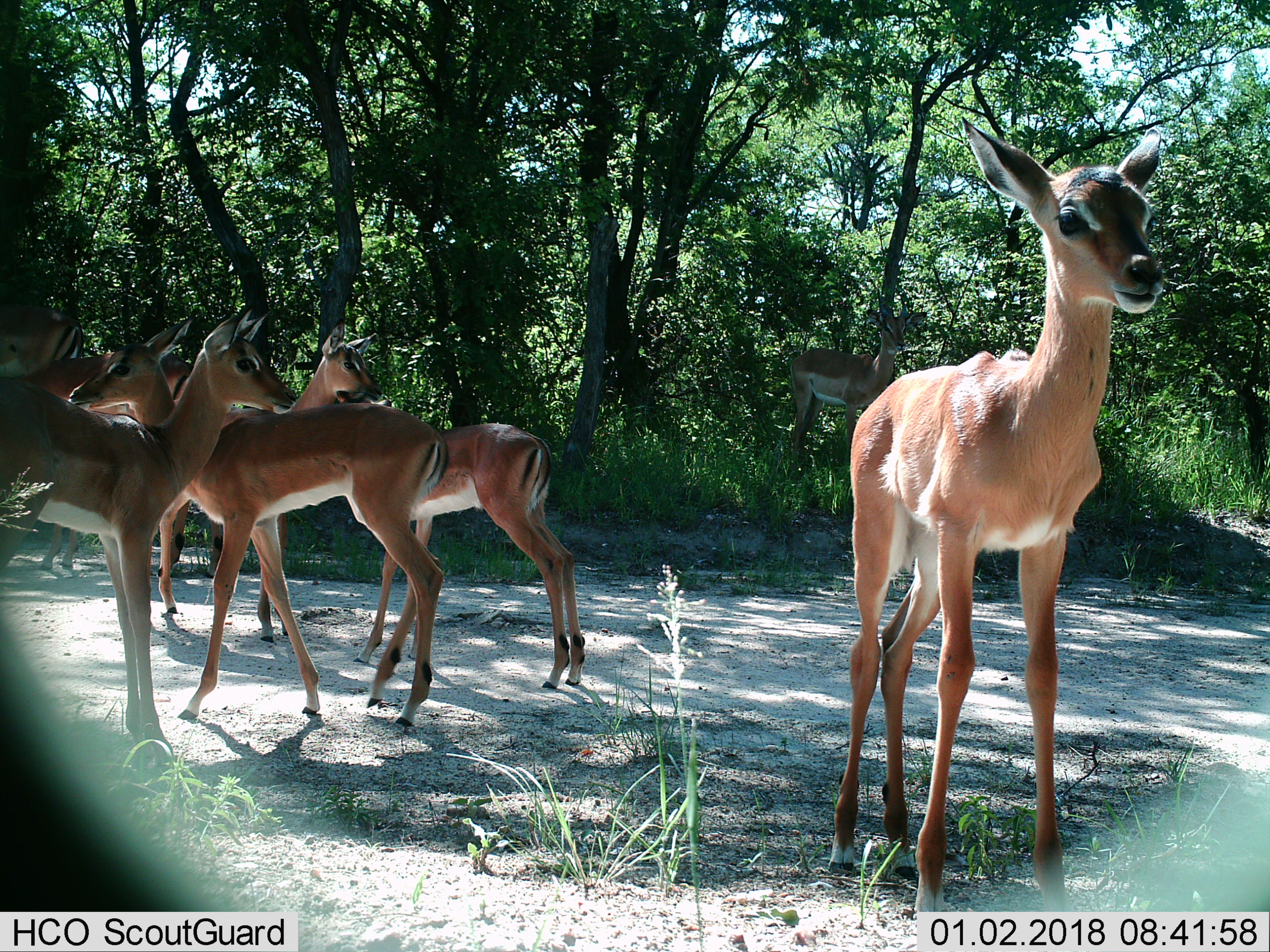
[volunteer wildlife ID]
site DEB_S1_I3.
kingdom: Animalia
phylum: Chordata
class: Mammalia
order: Artiodactyla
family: Bovidae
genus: Aepyceros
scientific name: Aepyceros melampus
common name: impala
Impala (Aepyceros melampus), count 8. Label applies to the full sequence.